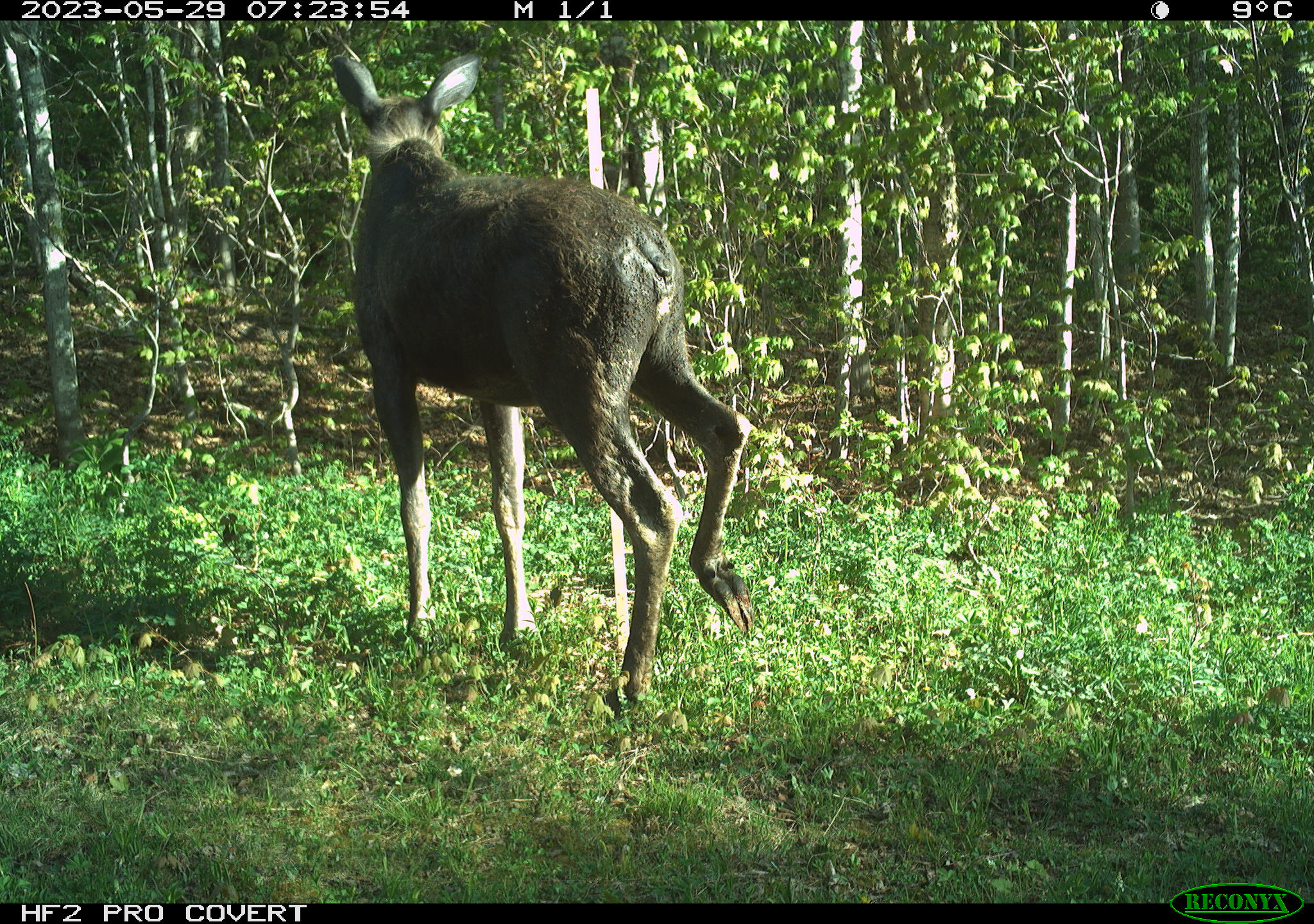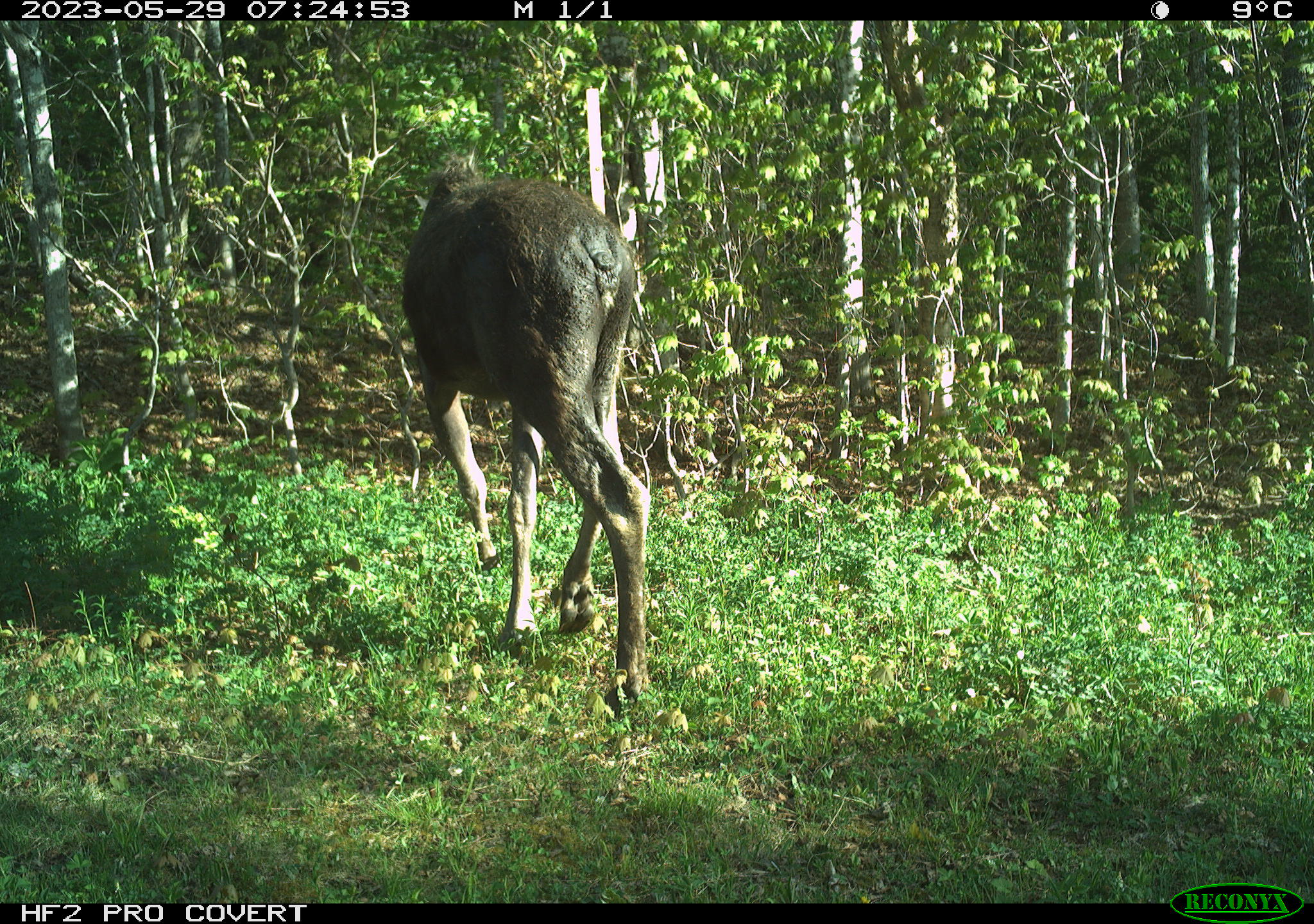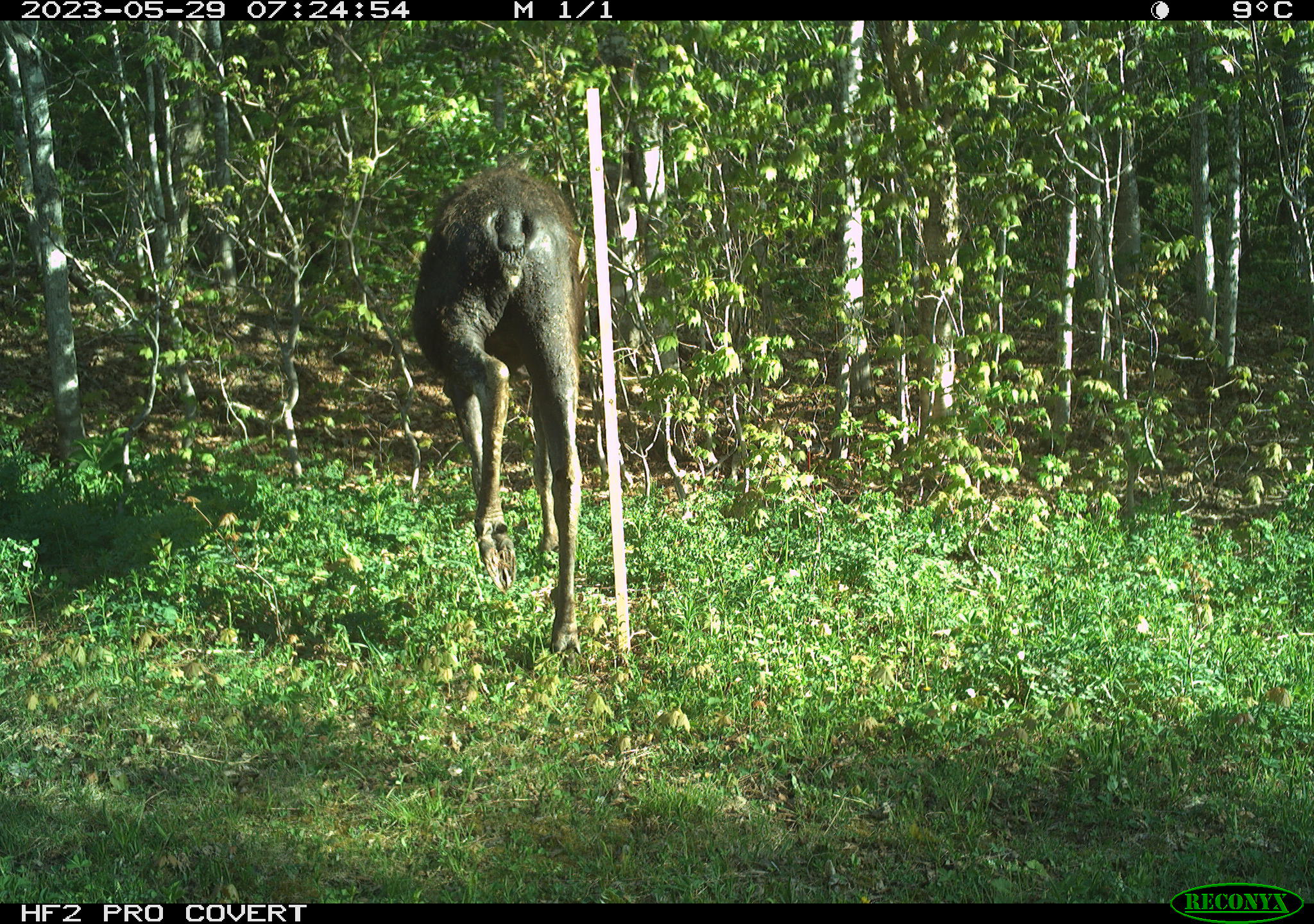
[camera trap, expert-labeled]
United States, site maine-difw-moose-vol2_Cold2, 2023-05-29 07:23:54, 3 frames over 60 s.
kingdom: Animalia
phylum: Chordata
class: Mammalia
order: Artiodactyla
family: Cervidae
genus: Alces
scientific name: Alces alces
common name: moose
Moose (Alces alces).